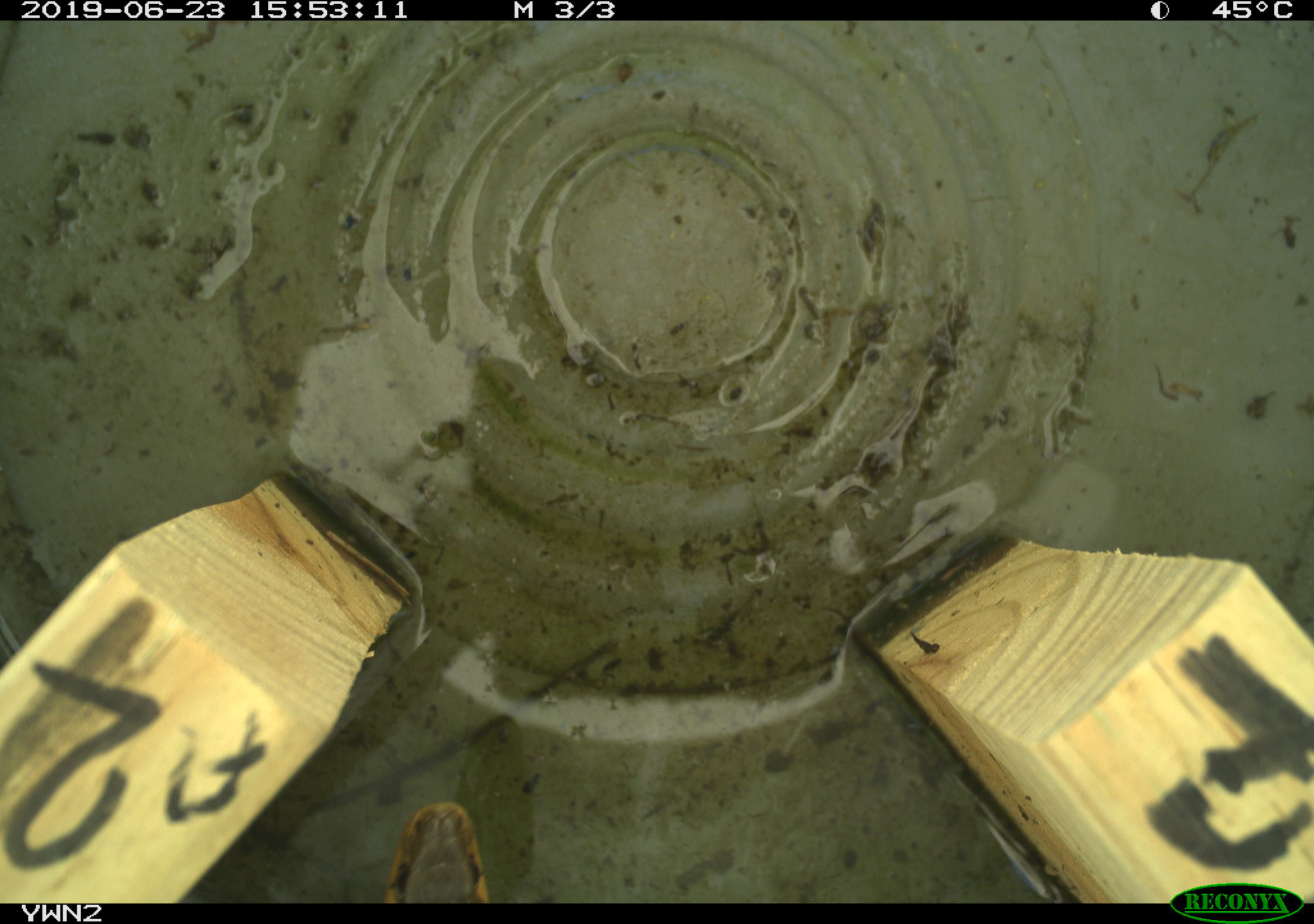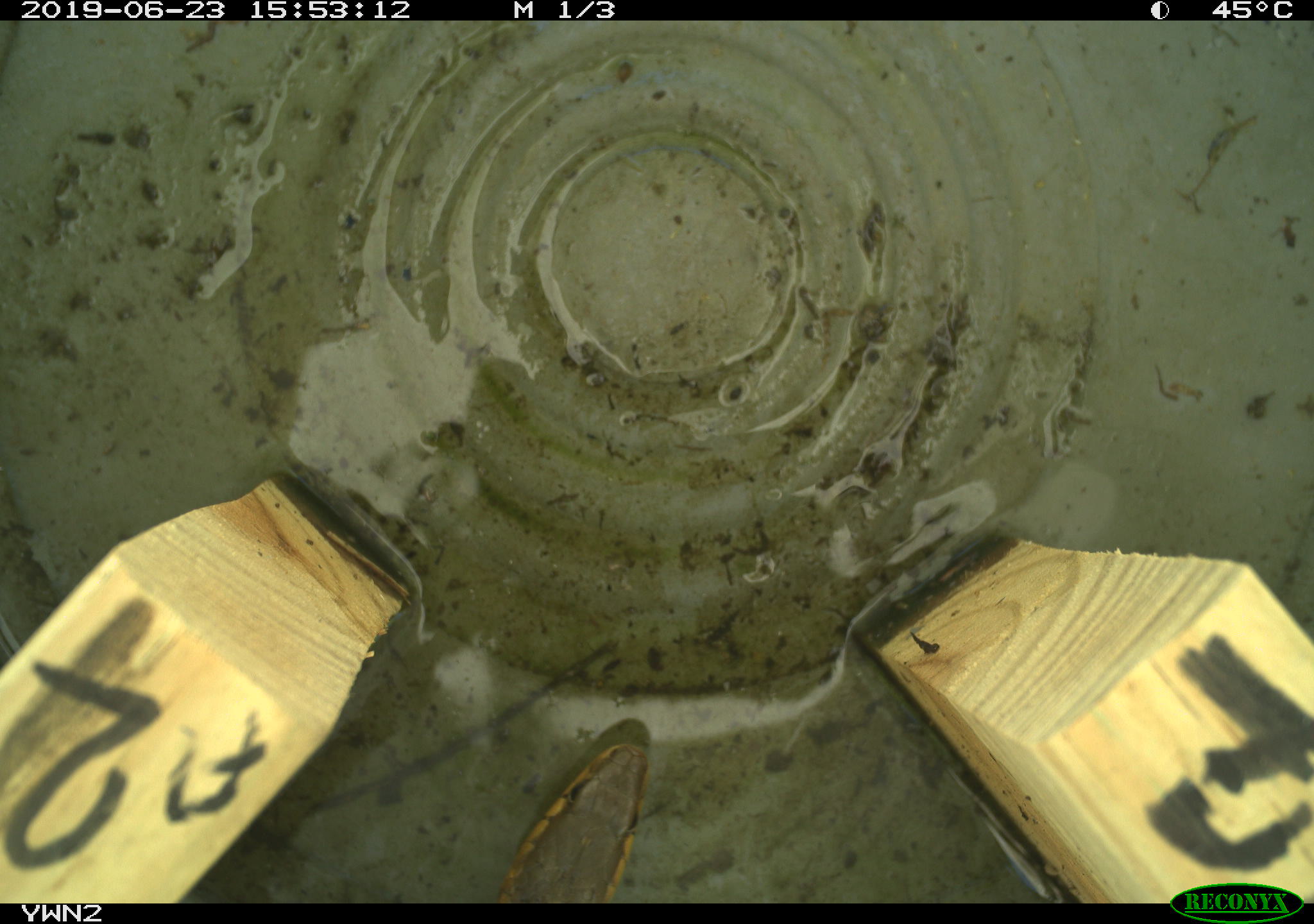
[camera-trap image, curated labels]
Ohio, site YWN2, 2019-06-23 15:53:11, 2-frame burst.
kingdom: Animalia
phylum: Chordata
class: Reptilia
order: Squamata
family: Colubridae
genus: Thamnophis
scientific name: Thamnophis sirtalis sirtalis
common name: eastern gartersnake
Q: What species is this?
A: Eastern gartersnake (Thamnophis sirtalis sirtalis).